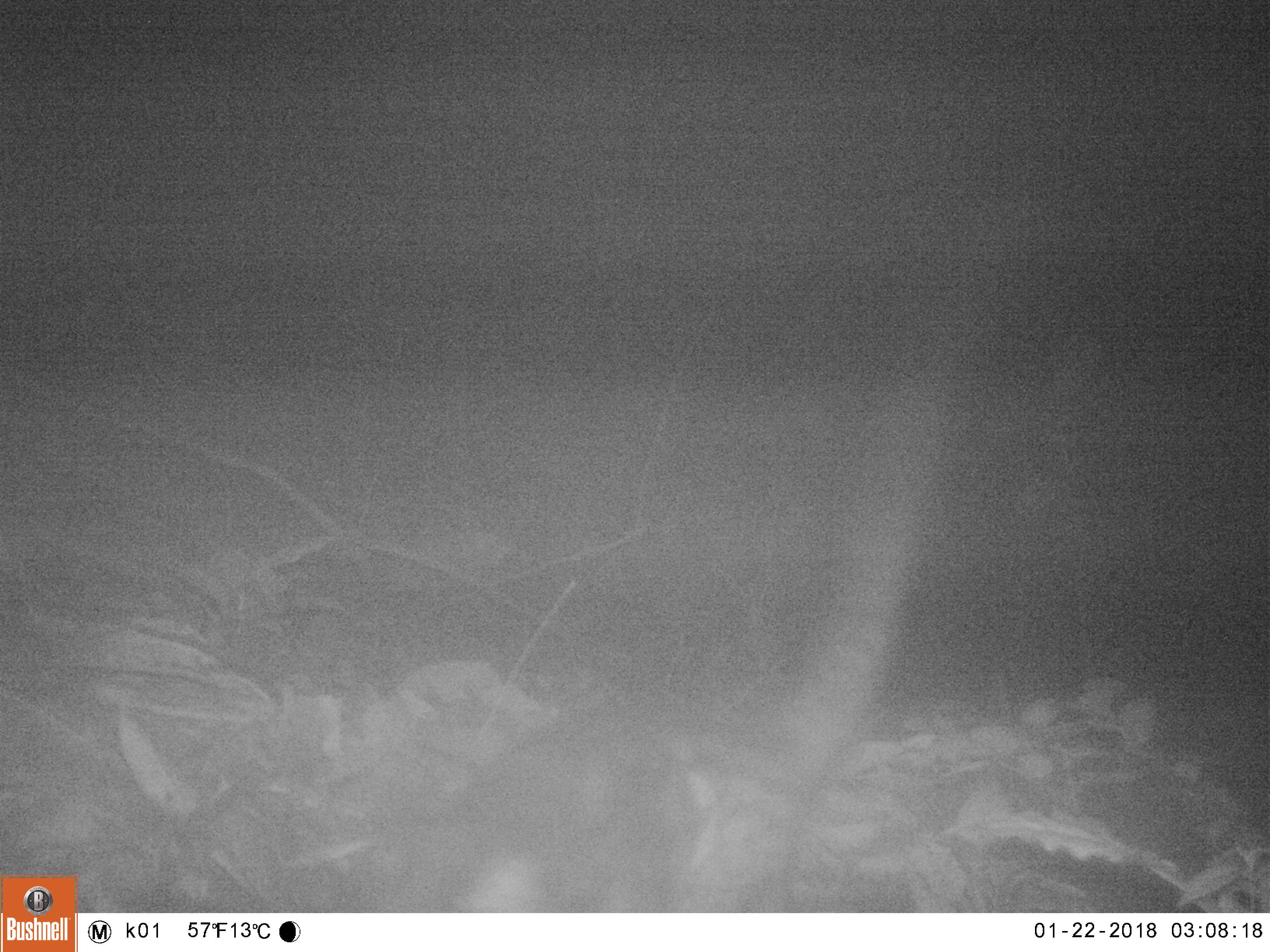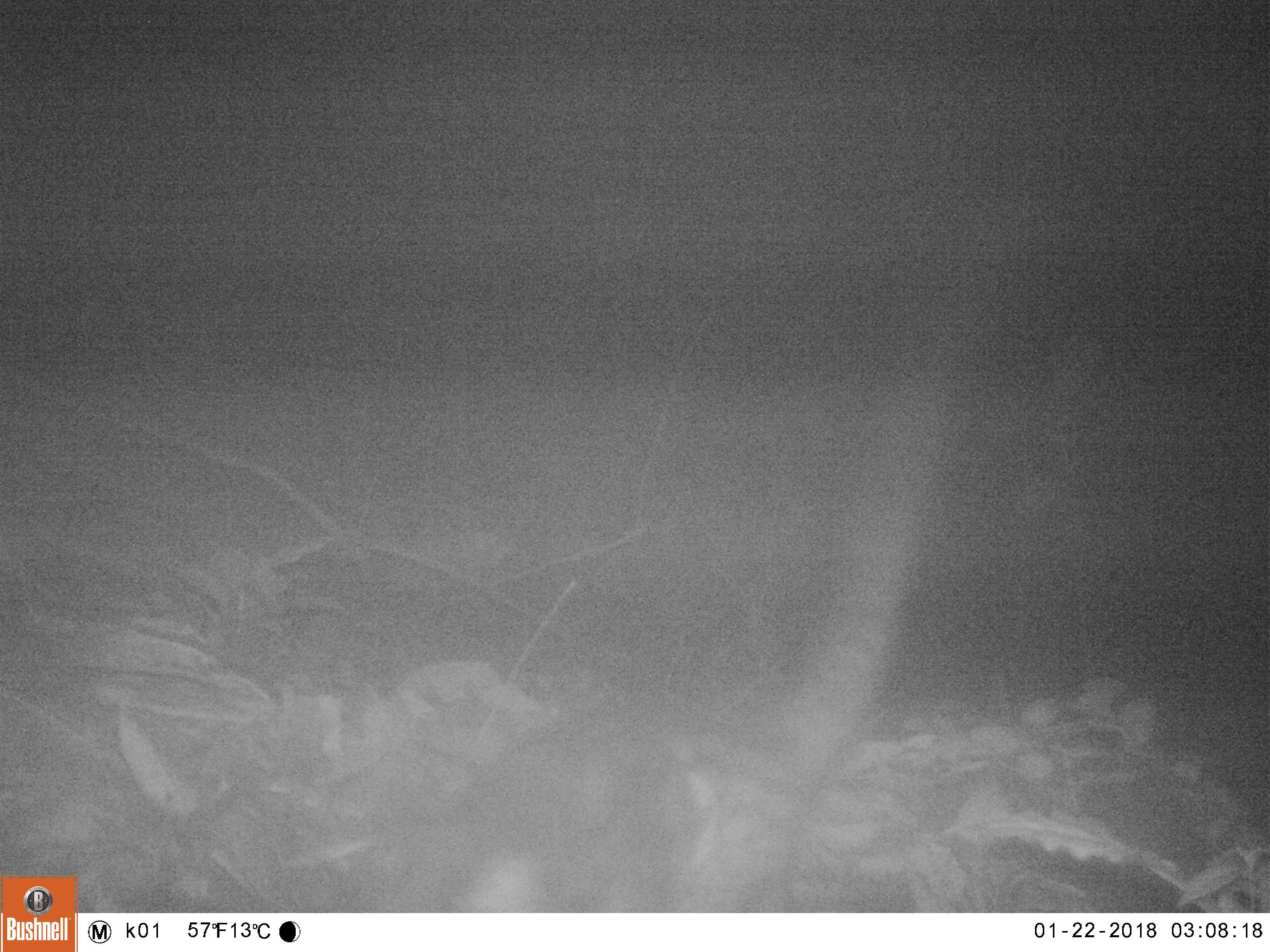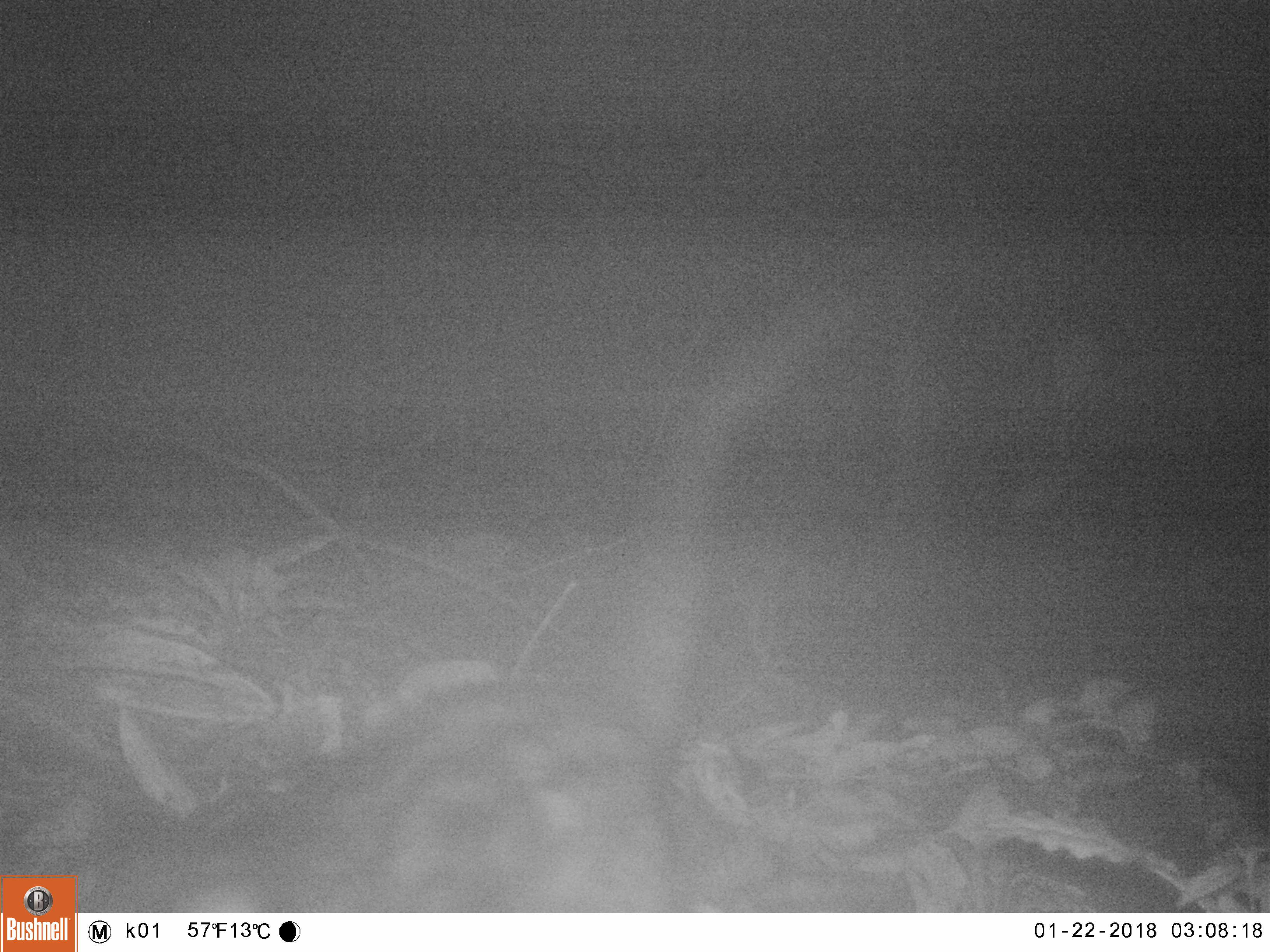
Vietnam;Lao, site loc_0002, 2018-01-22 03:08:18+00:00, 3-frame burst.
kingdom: Animalia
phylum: Chordata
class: Mammalia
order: Carnivora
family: Viverridae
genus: Paradoxurus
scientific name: Paradoxurus hermaphroditus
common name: common palm civet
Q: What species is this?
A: Common palm civet (Paradoxurus hermaphroditus).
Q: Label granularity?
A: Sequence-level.